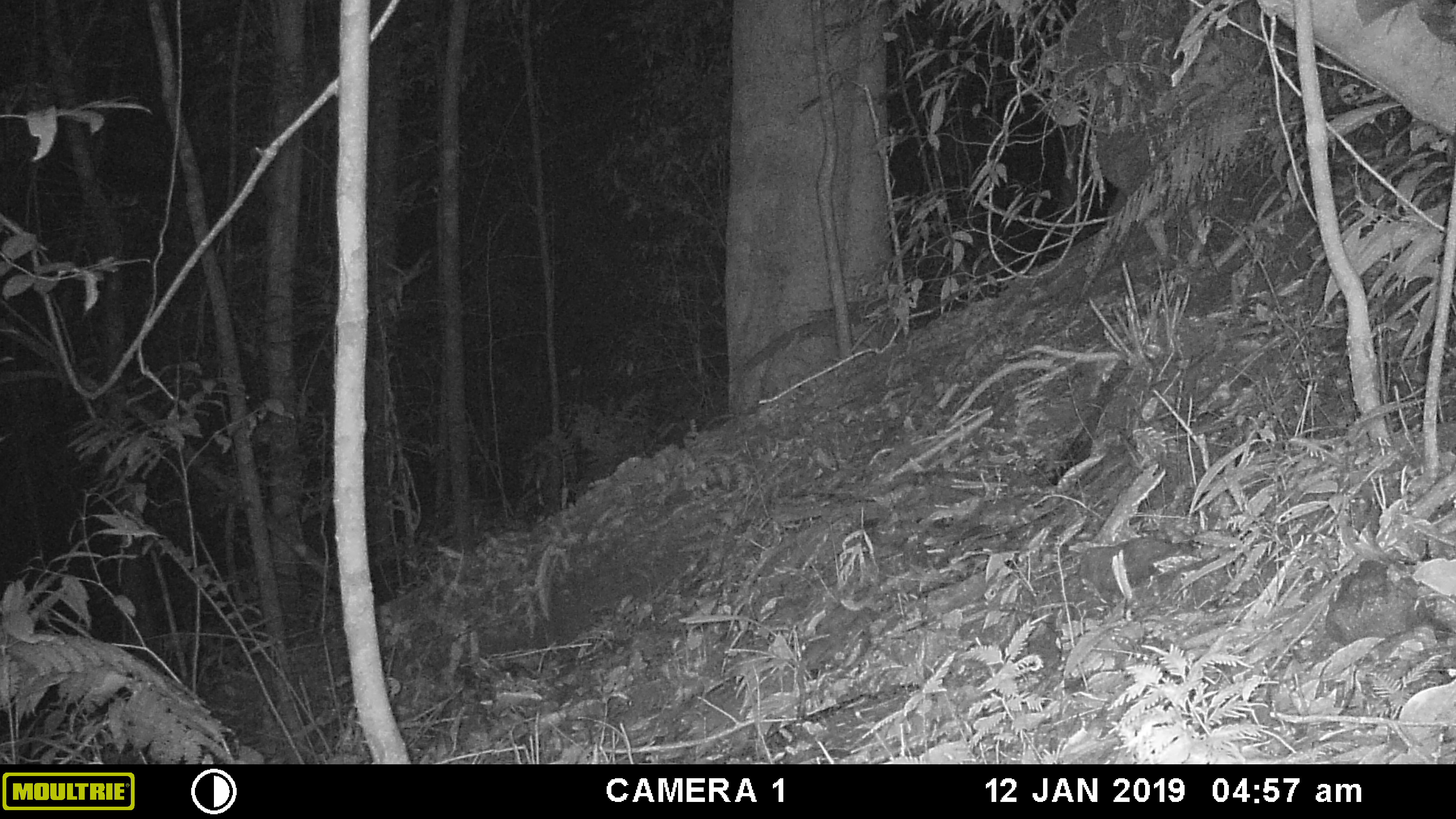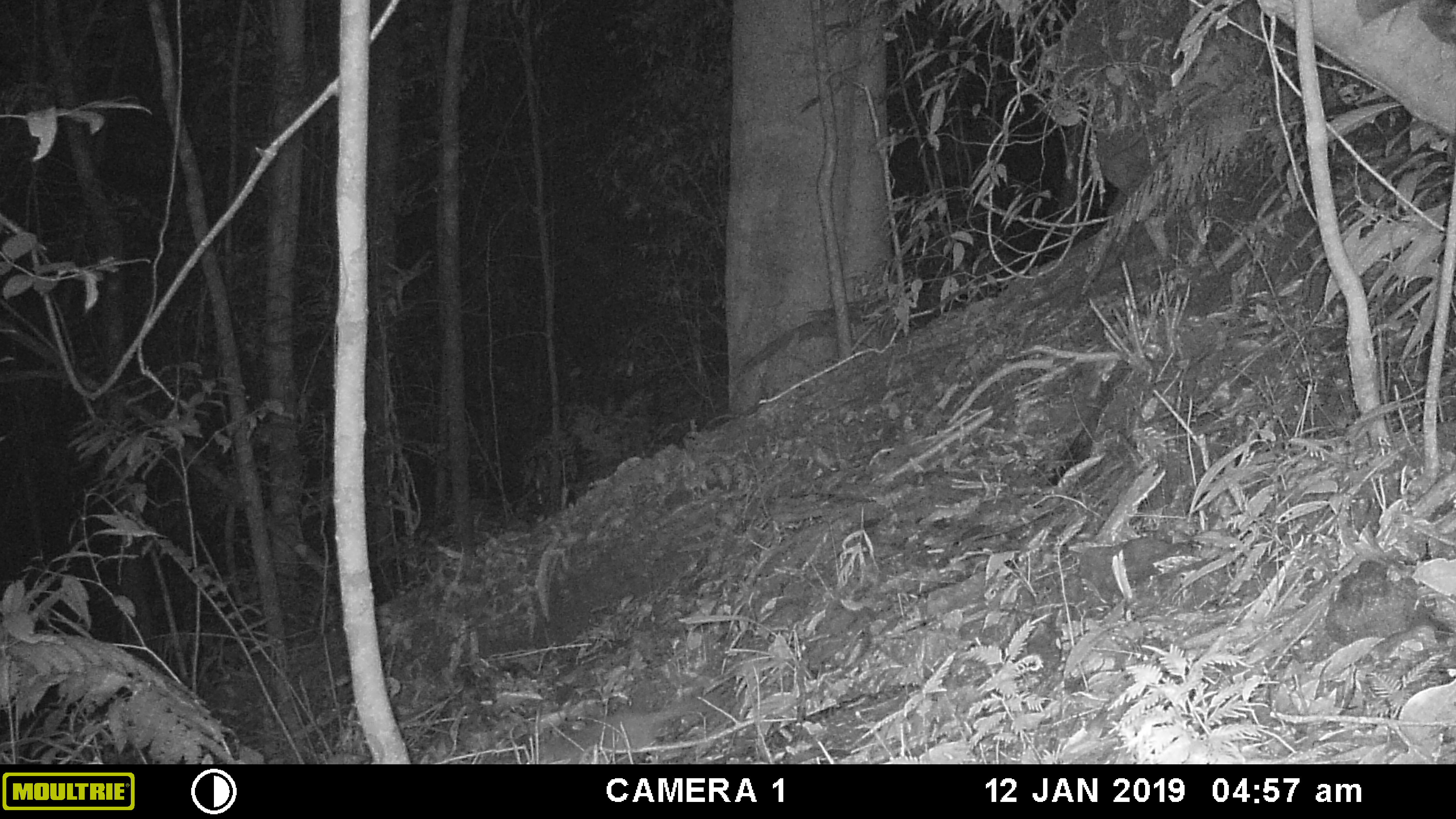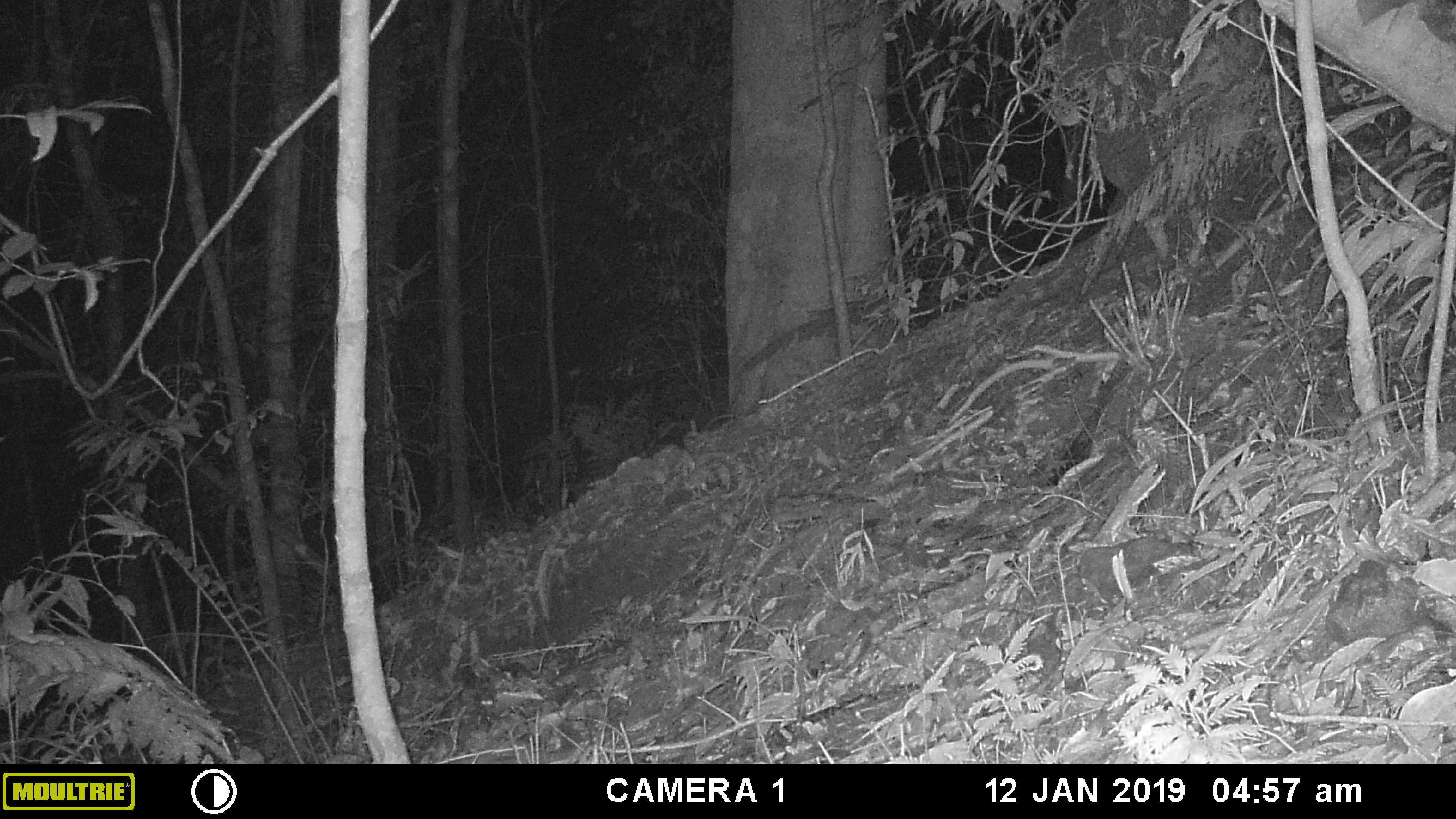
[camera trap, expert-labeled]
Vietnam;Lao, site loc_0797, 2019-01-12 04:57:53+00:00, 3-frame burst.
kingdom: Animalia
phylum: Chordata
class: Mammalia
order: Carnivora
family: Mustelidae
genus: Melogale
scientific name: Melogale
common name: ferret badger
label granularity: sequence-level